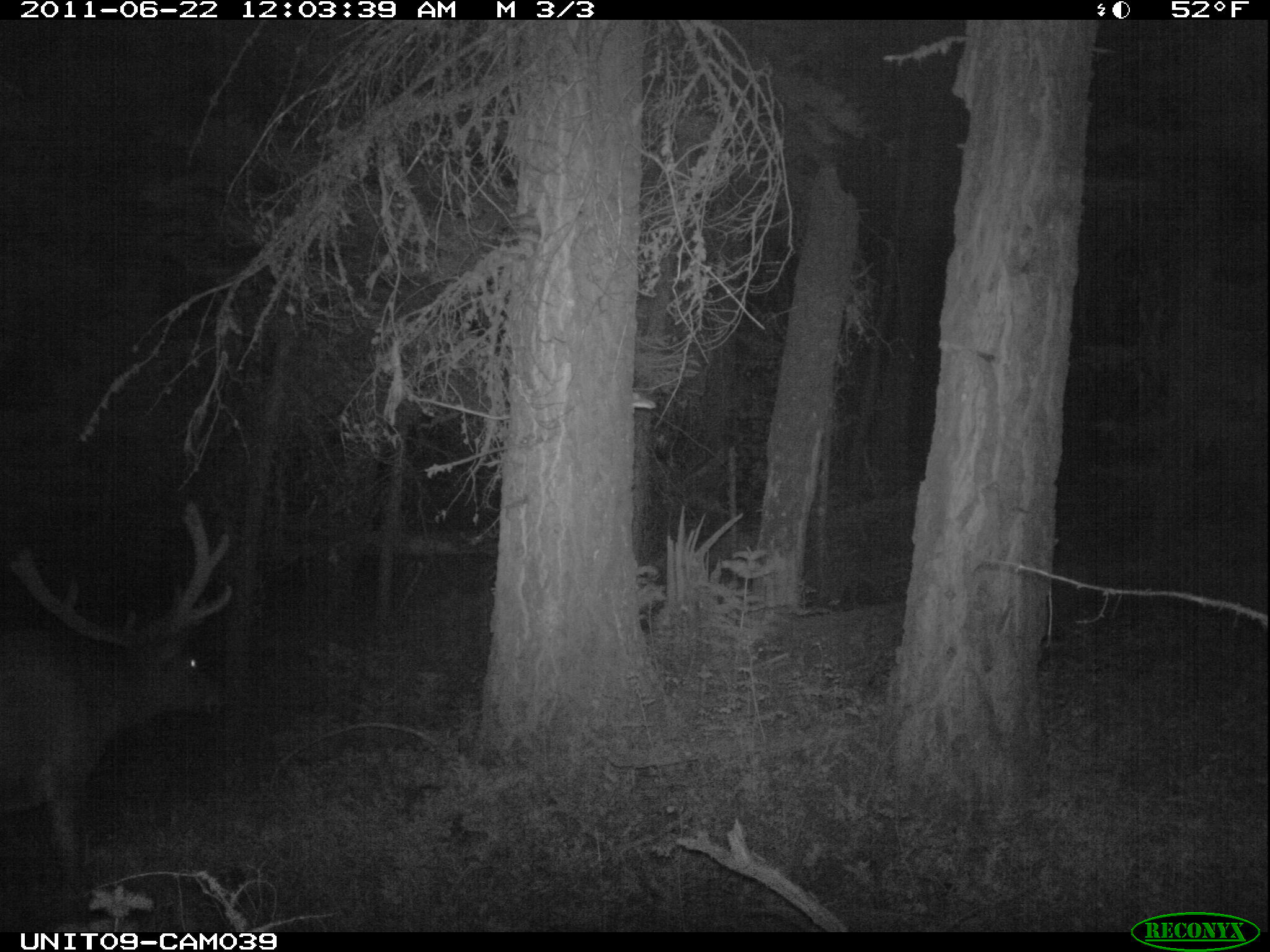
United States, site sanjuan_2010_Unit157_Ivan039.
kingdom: Animalia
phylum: Chordata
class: Mammalia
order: Artiodactyla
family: Cervidae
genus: Cervus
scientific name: Cervus elaphus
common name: red deer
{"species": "Cervus elaphus (red deer)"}